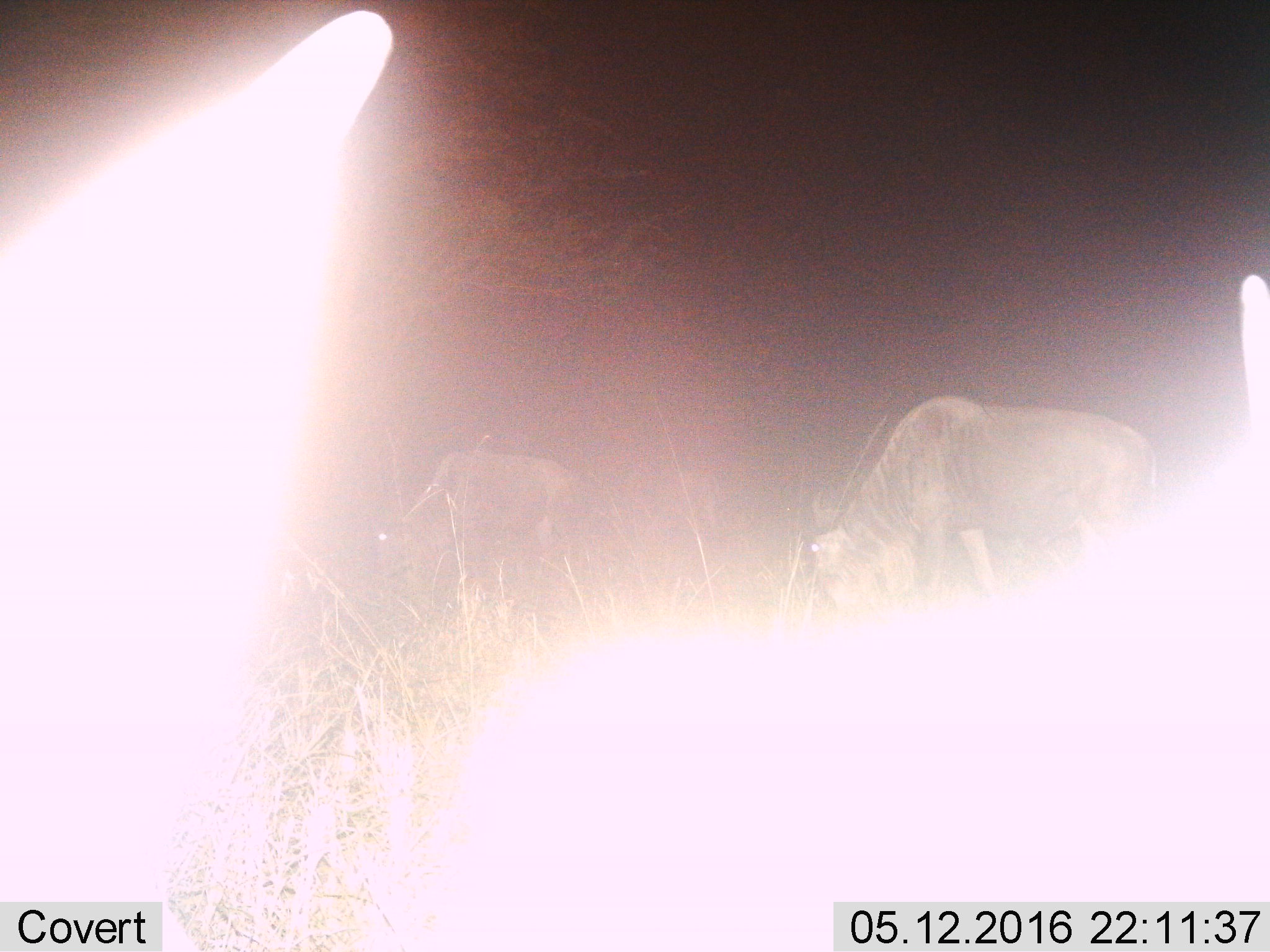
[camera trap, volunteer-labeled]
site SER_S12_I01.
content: unidentified animal